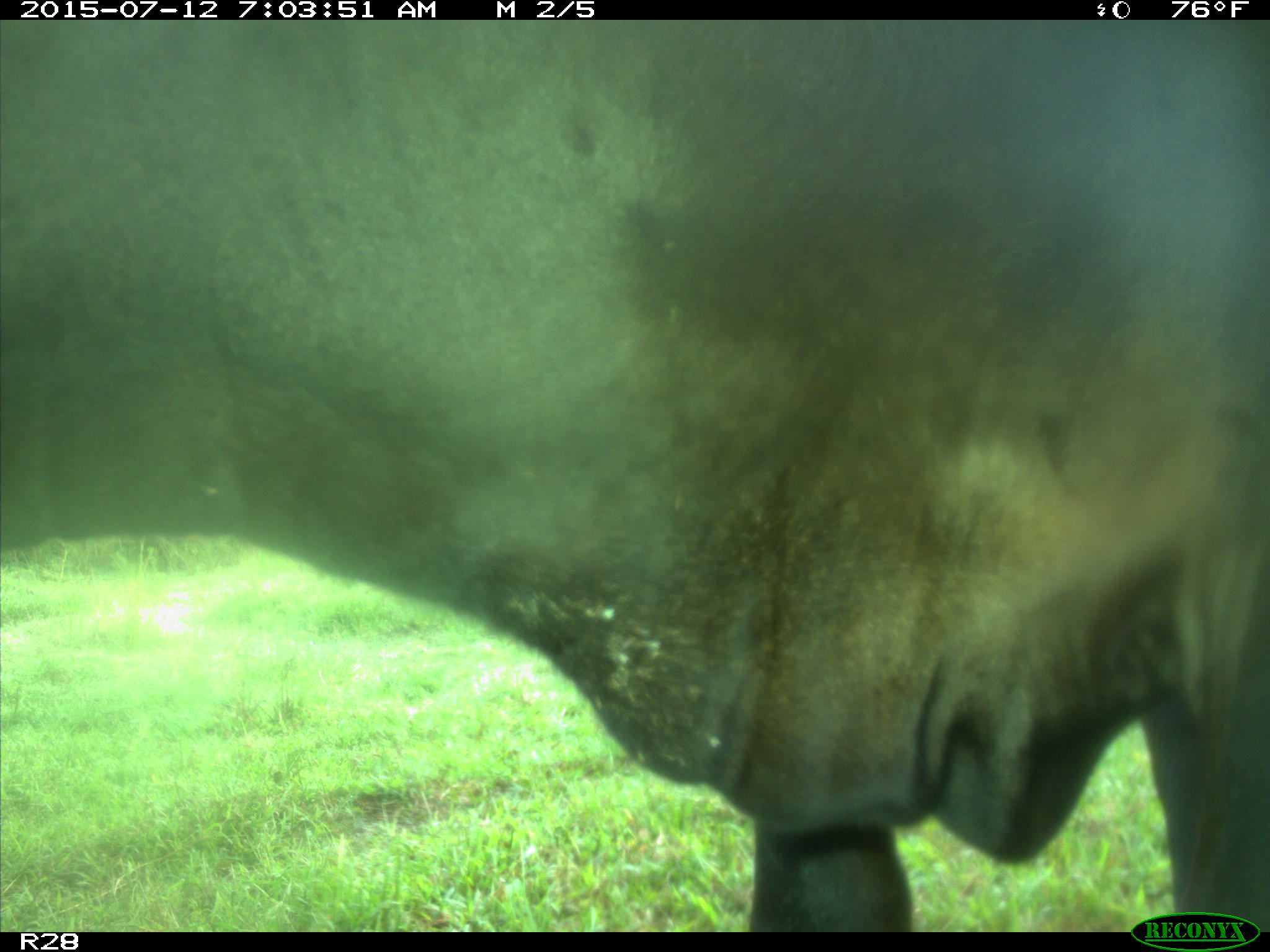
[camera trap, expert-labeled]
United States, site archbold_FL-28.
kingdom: Animalia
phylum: Chordata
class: Mammalia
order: Artiodactyla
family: Bovidae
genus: Bos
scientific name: Bos taurus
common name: domestic cow